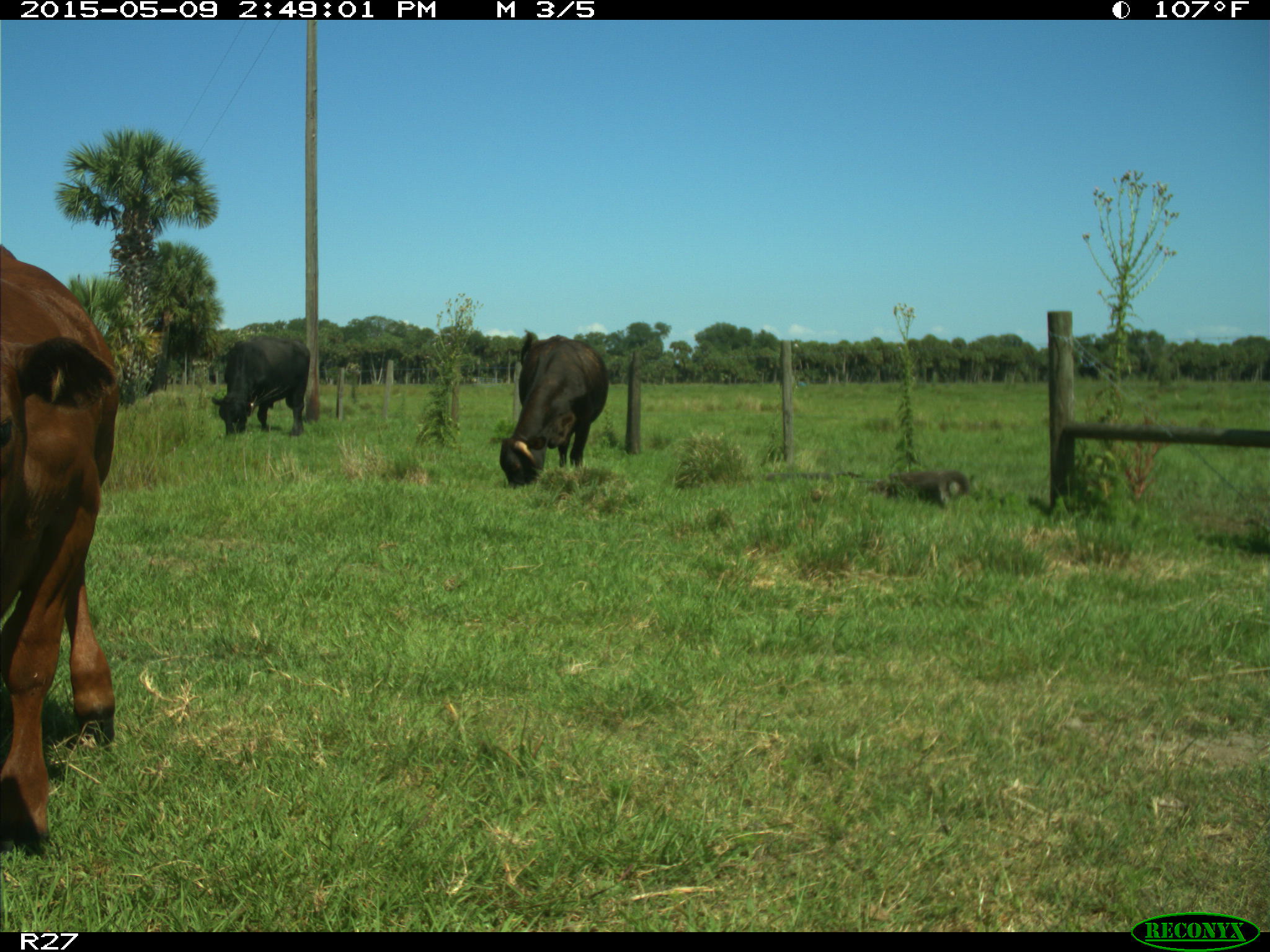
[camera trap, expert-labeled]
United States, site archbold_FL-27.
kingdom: Animalia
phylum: Chordata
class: Mammalia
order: Artiodactyla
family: Bovidae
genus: Bos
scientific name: Bos taurus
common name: domestic cow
Bos taurus (domestic cow).